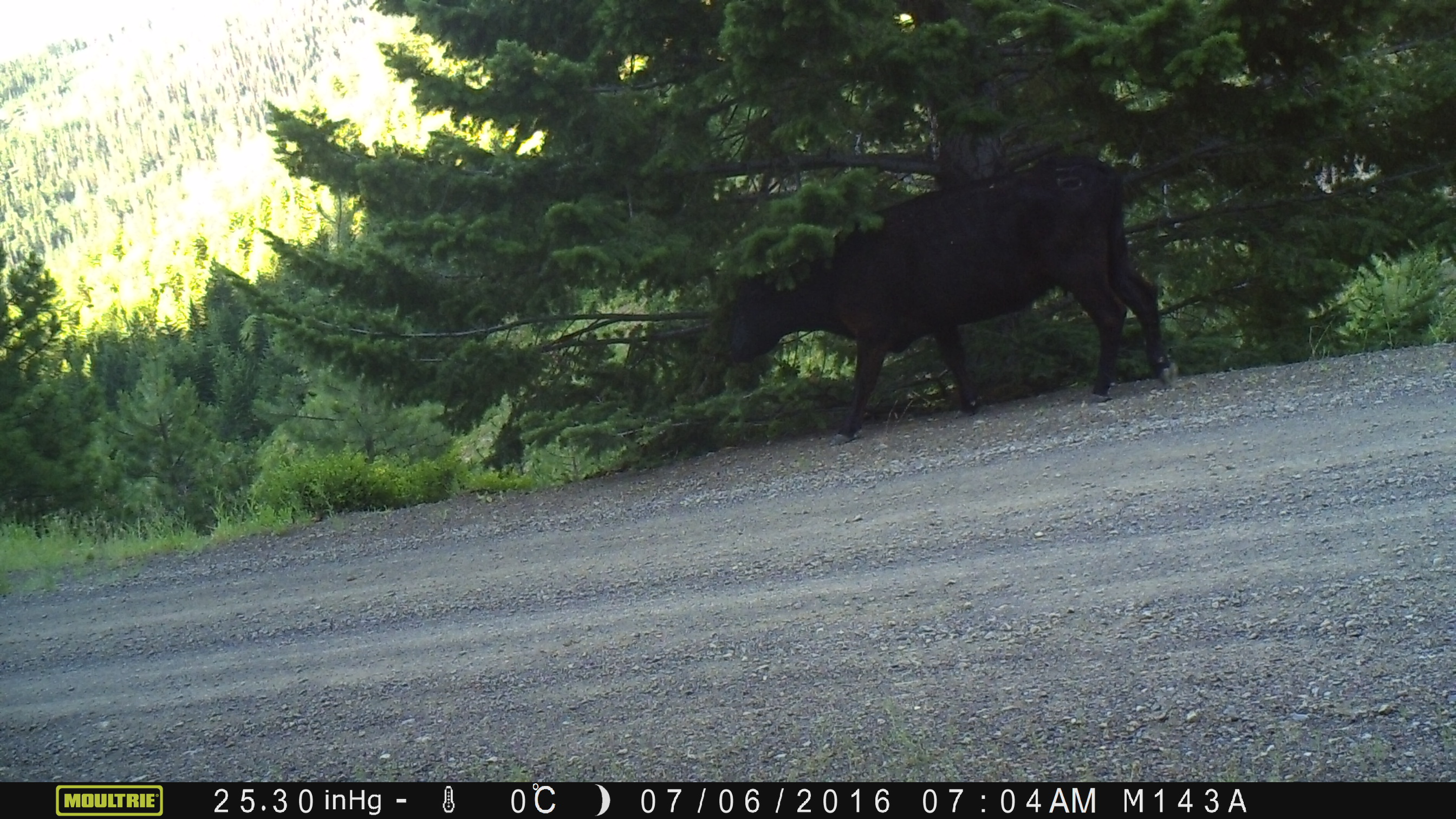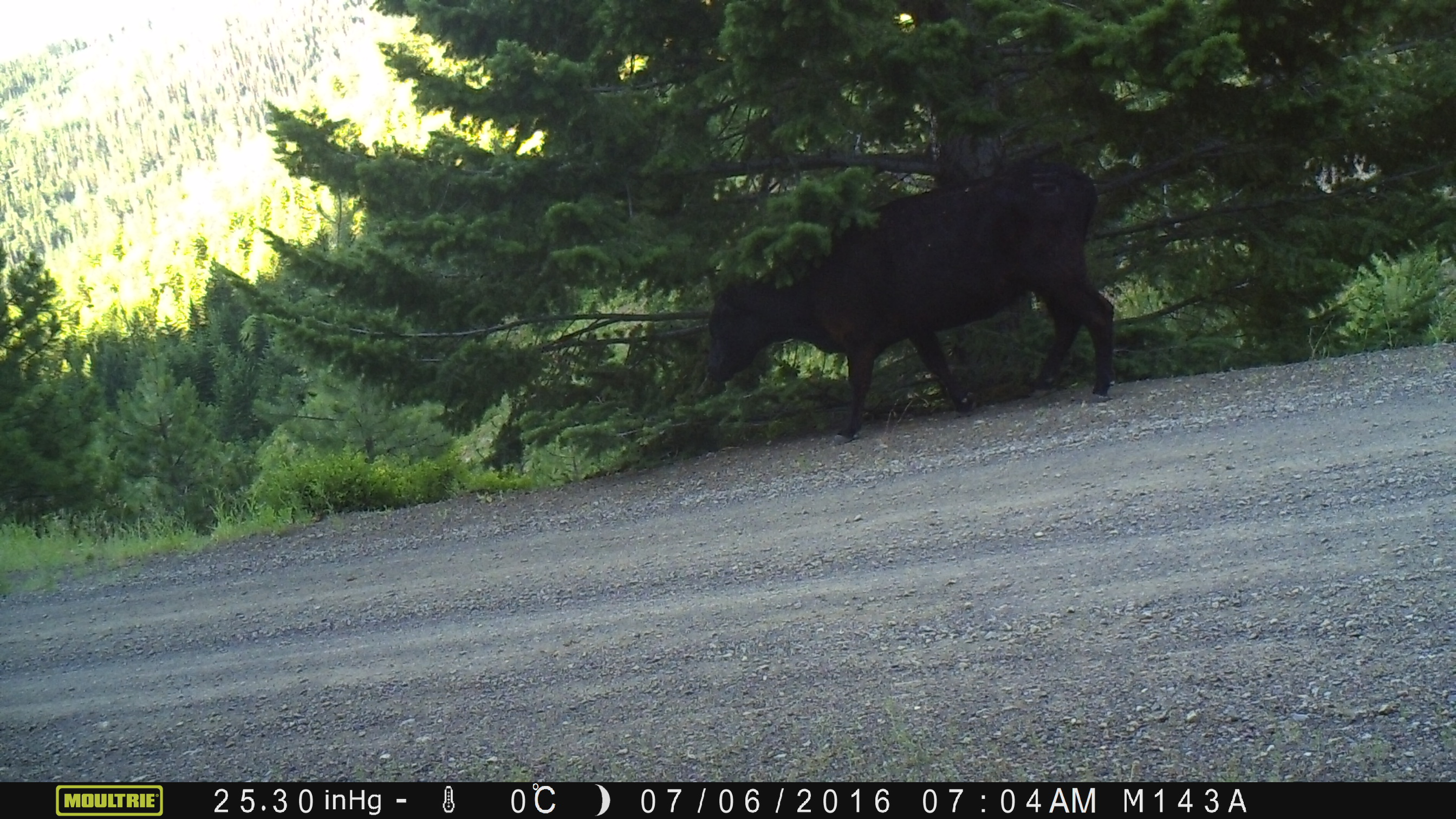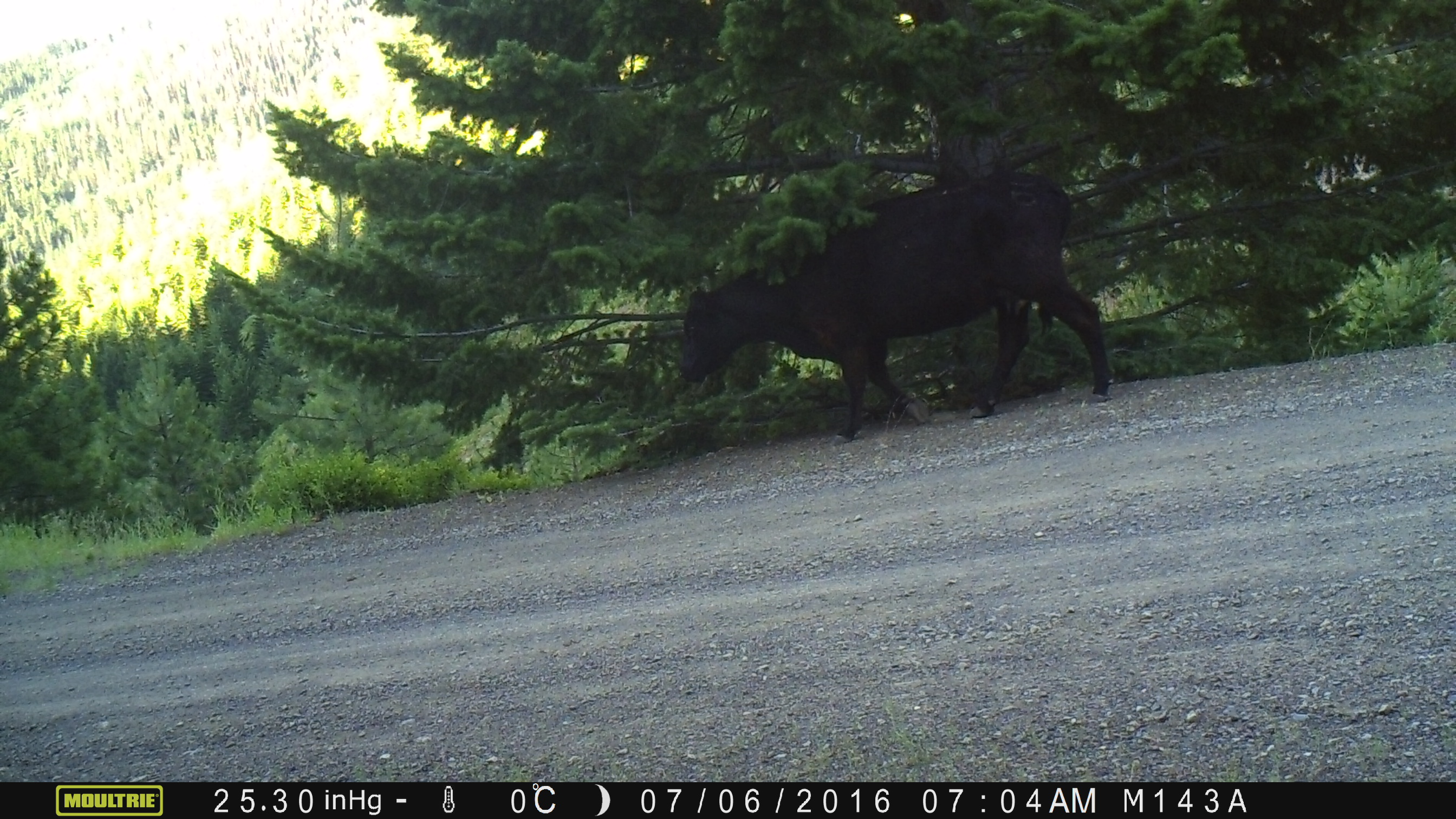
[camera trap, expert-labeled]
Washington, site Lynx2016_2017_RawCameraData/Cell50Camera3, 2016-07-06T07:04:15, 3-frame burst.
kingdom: Animalia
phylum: Chordata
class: Mammalia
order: Artiodactyla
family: Bovidae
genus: Bos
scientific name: Bos taurus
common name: domestic cattle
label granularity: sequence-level